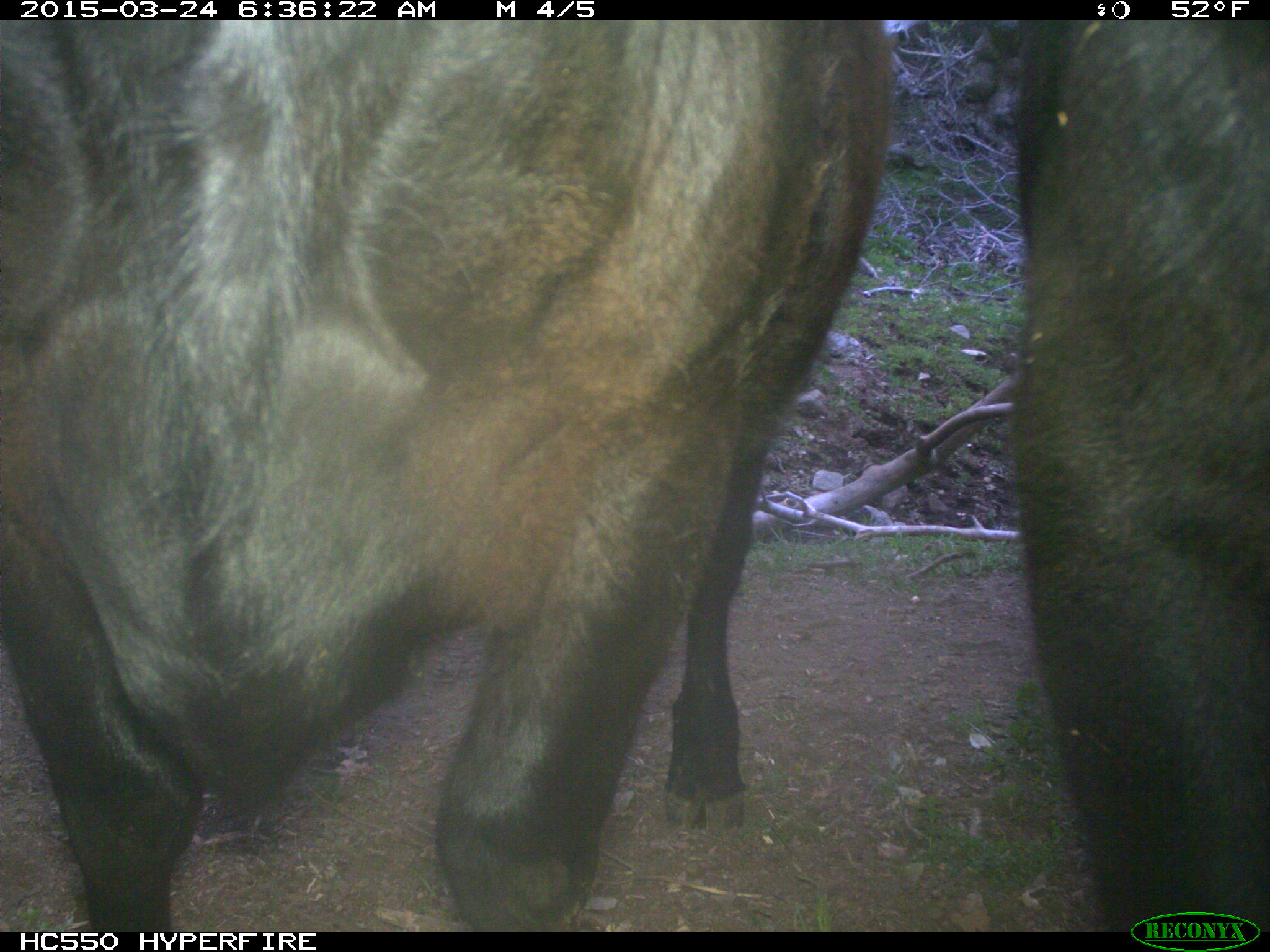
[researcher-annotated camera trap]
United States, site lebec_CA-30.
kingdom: Animalia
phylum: Chordata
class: Mammalia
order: Artiodactyla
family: Bovidae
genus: Bos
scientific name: Bos taurus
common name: domestic cow